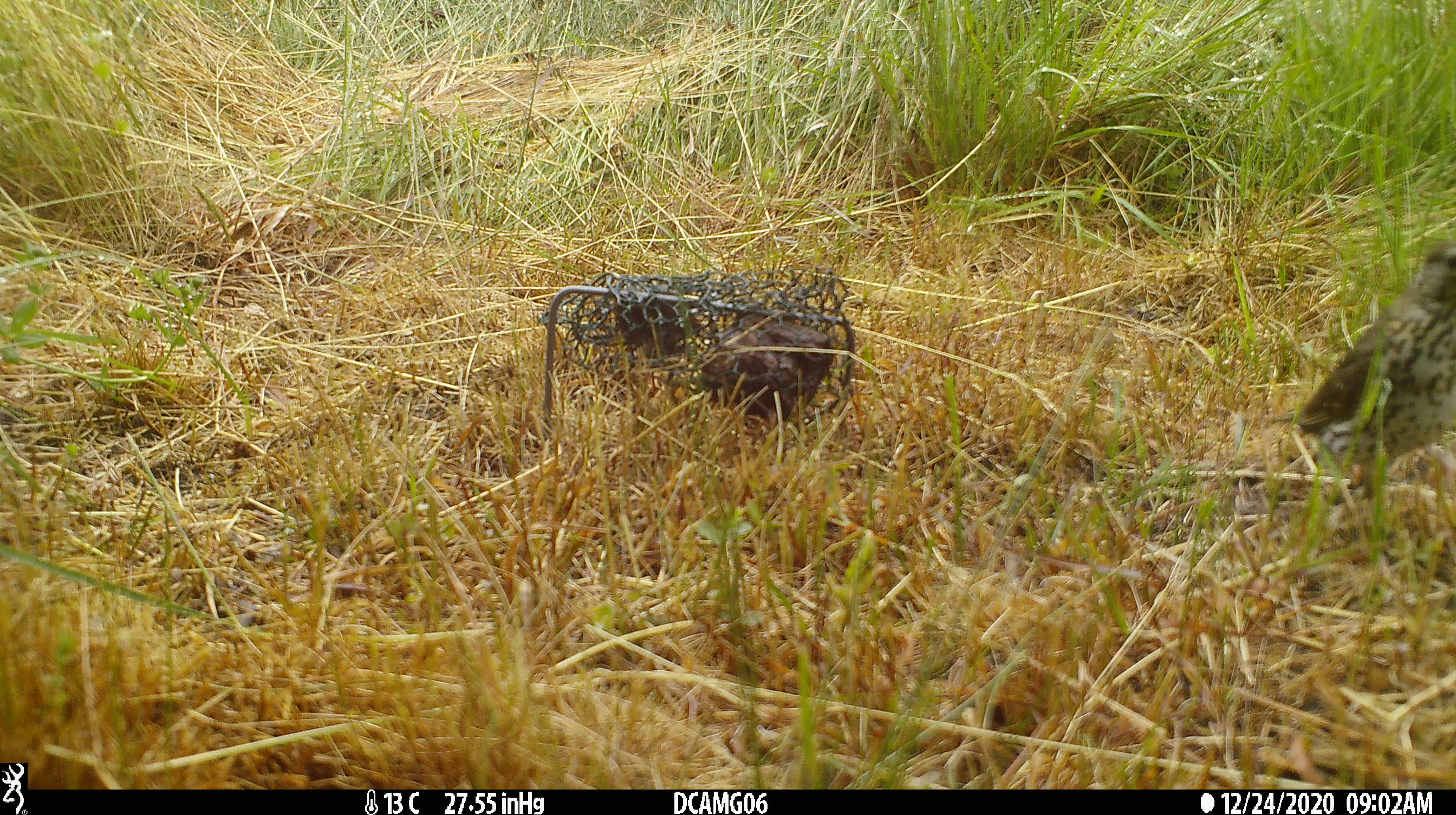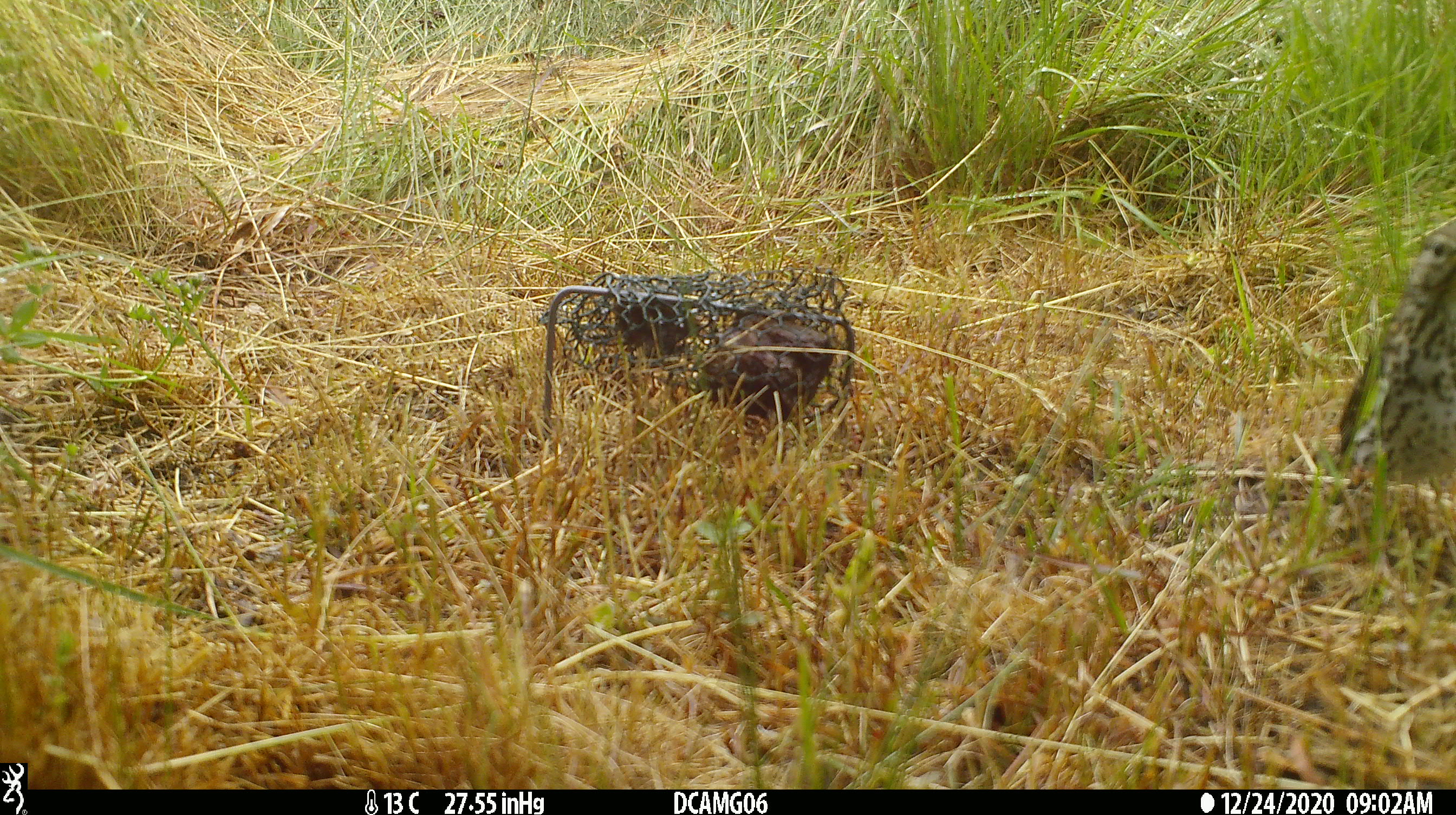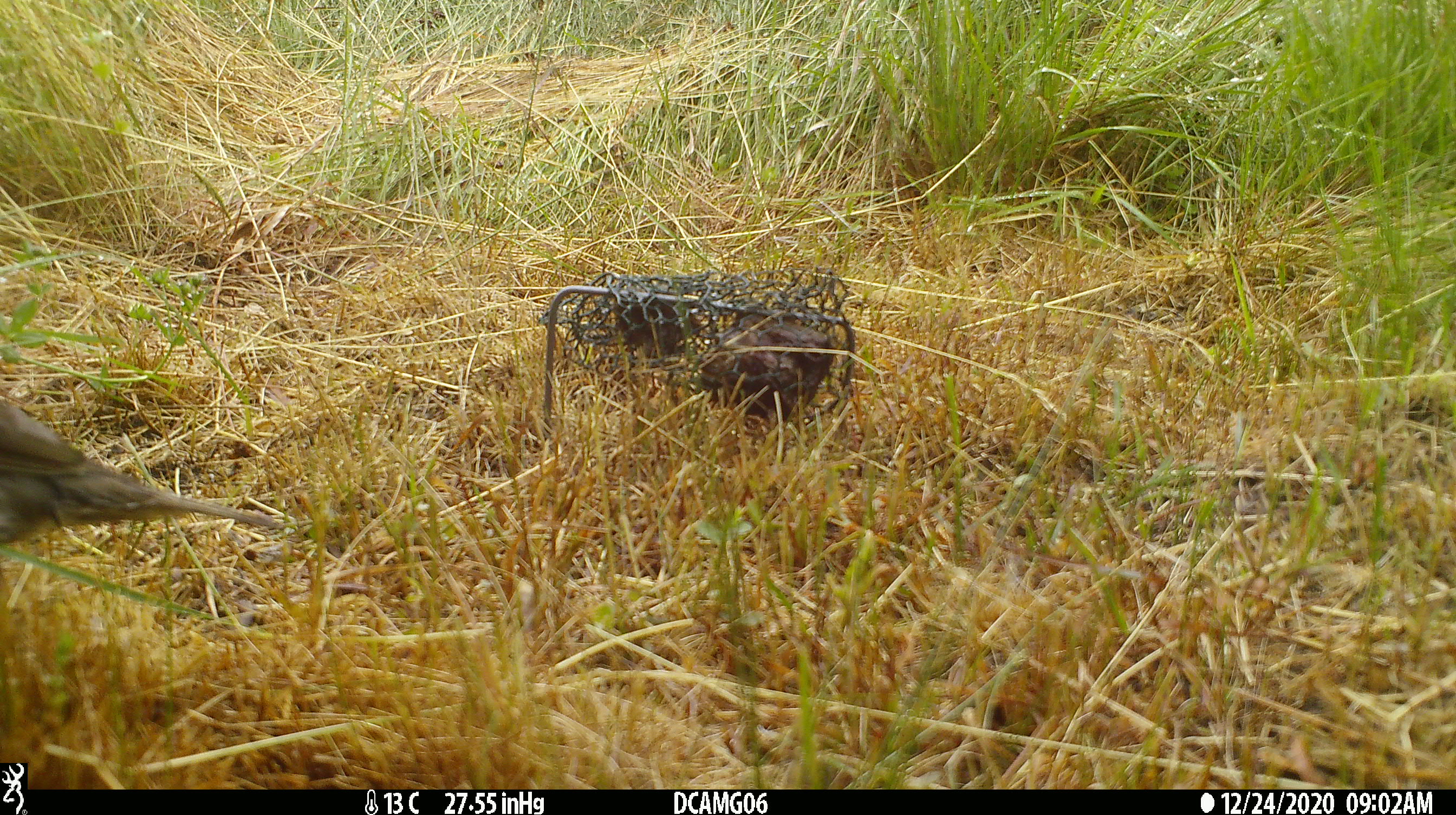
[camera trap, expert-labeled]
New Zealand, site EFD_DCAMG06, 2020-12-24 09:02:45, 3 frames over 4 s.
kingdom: Animalia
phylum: Chordata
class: Aves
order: Passeriformes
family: Turdidae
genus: Turdus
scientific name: Turdus philomelos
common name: song thrush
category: thrush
Thrush (song thrush) (Turdus philomelos).